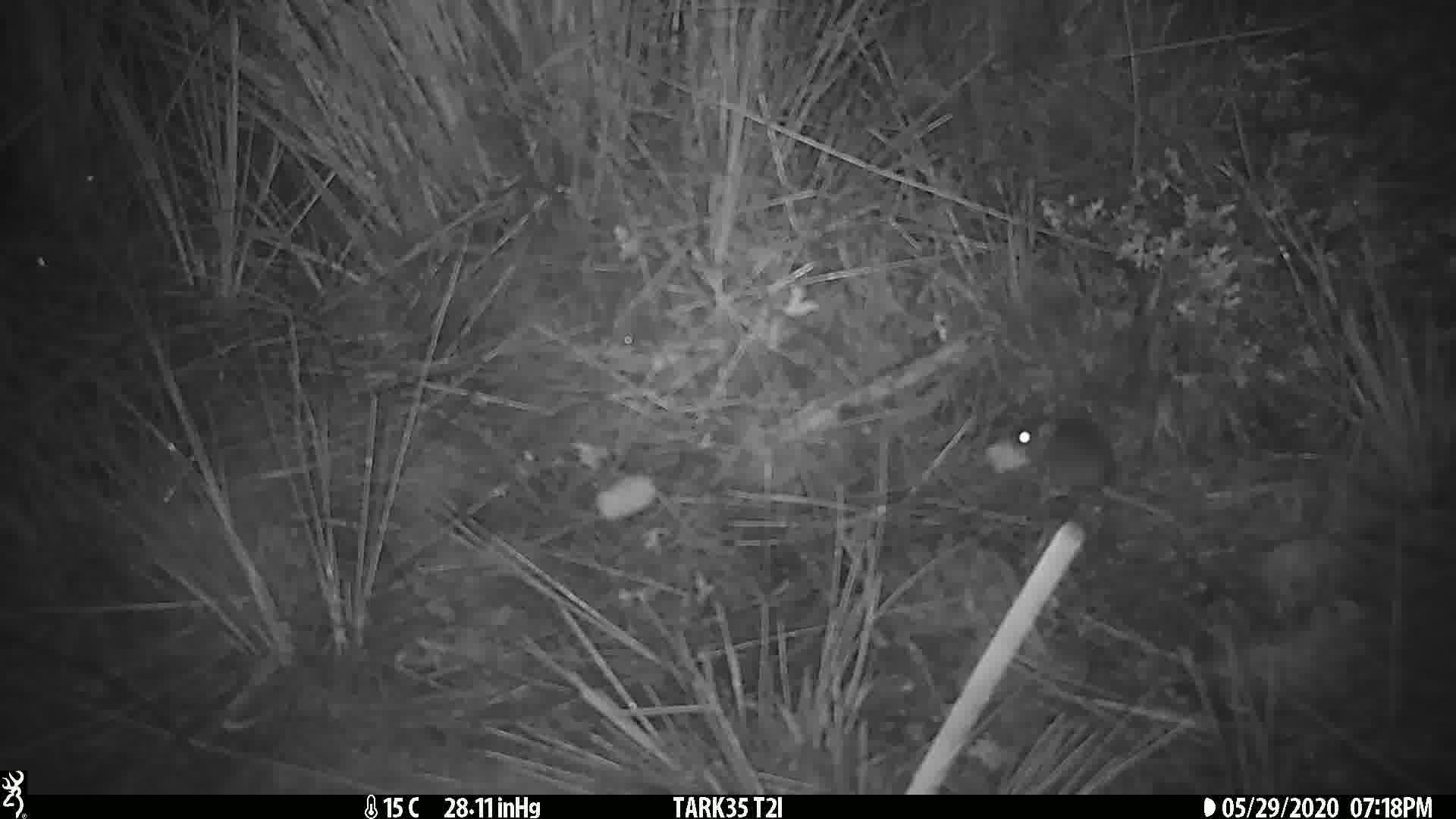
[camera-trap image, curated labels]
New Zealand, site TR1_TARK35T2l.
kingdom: Animalia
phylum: Chordata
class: Mammalia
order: Rodentia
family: Muridae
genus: Mus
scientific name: Mus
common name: mouse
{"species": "mouse (Mus)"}